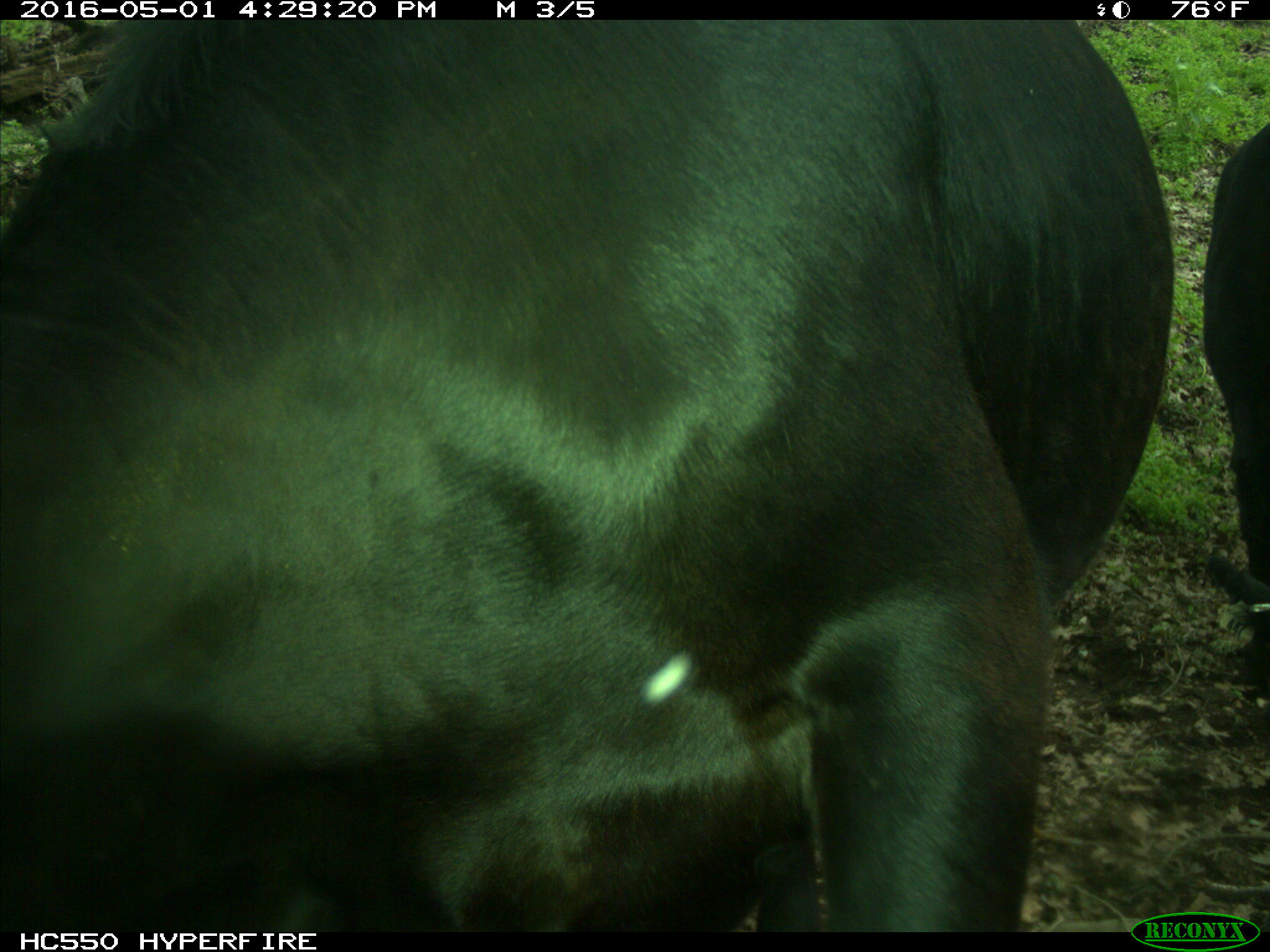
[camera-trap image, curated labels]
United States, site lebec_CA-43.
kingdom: Animalia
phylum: Chordata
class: Mammalia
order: Artiodactyla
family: Bovidae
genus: Bos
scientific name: Bos taurus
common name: domestic cow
Bos taurus (domestic cow).